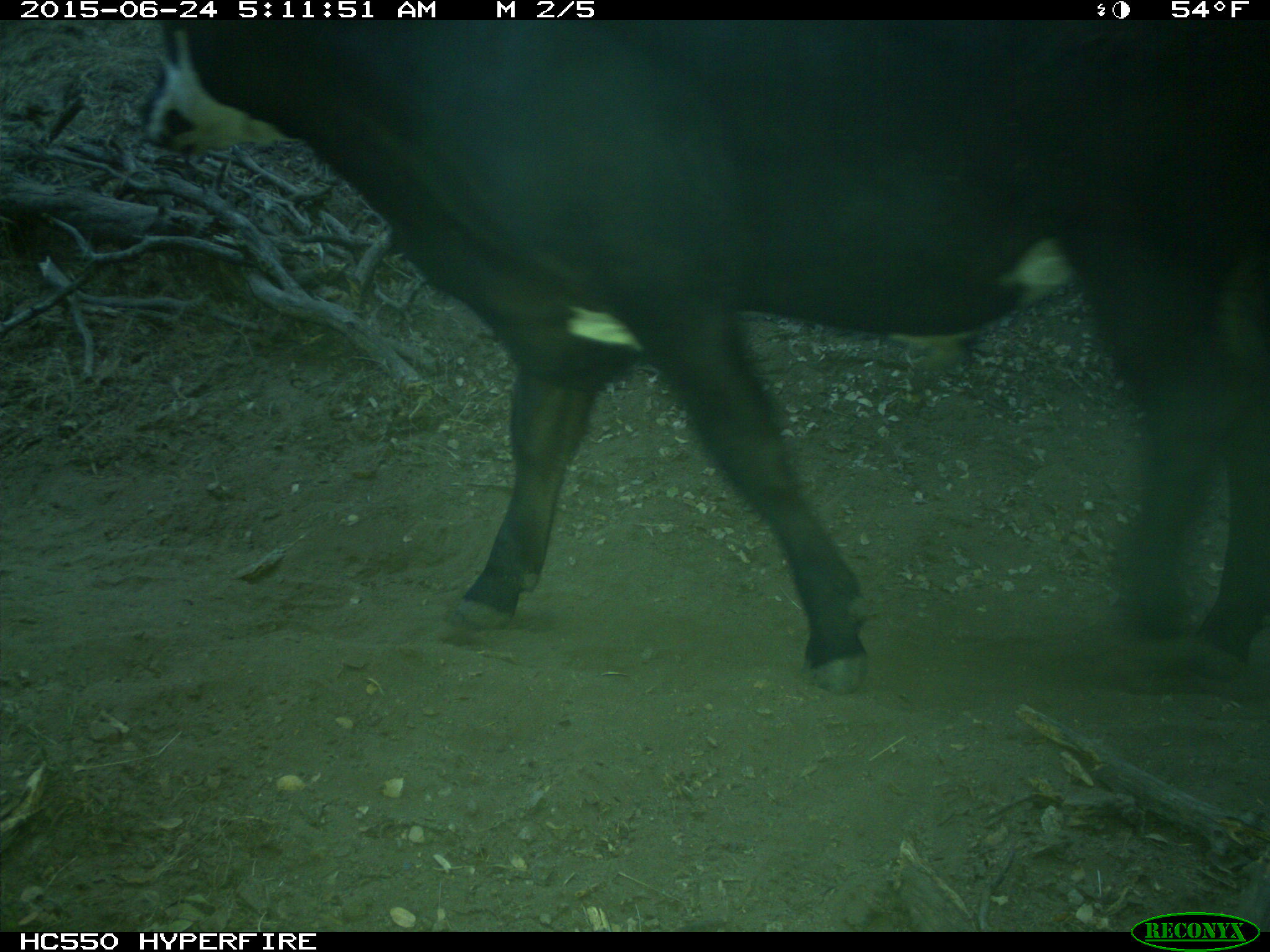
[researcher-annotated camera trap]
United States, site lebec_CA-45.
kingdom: Animalia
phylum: Chordata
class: Mammalia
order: Artiodactyla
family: Bovidae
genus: Bos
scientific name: Bos taurus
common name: domestic cow